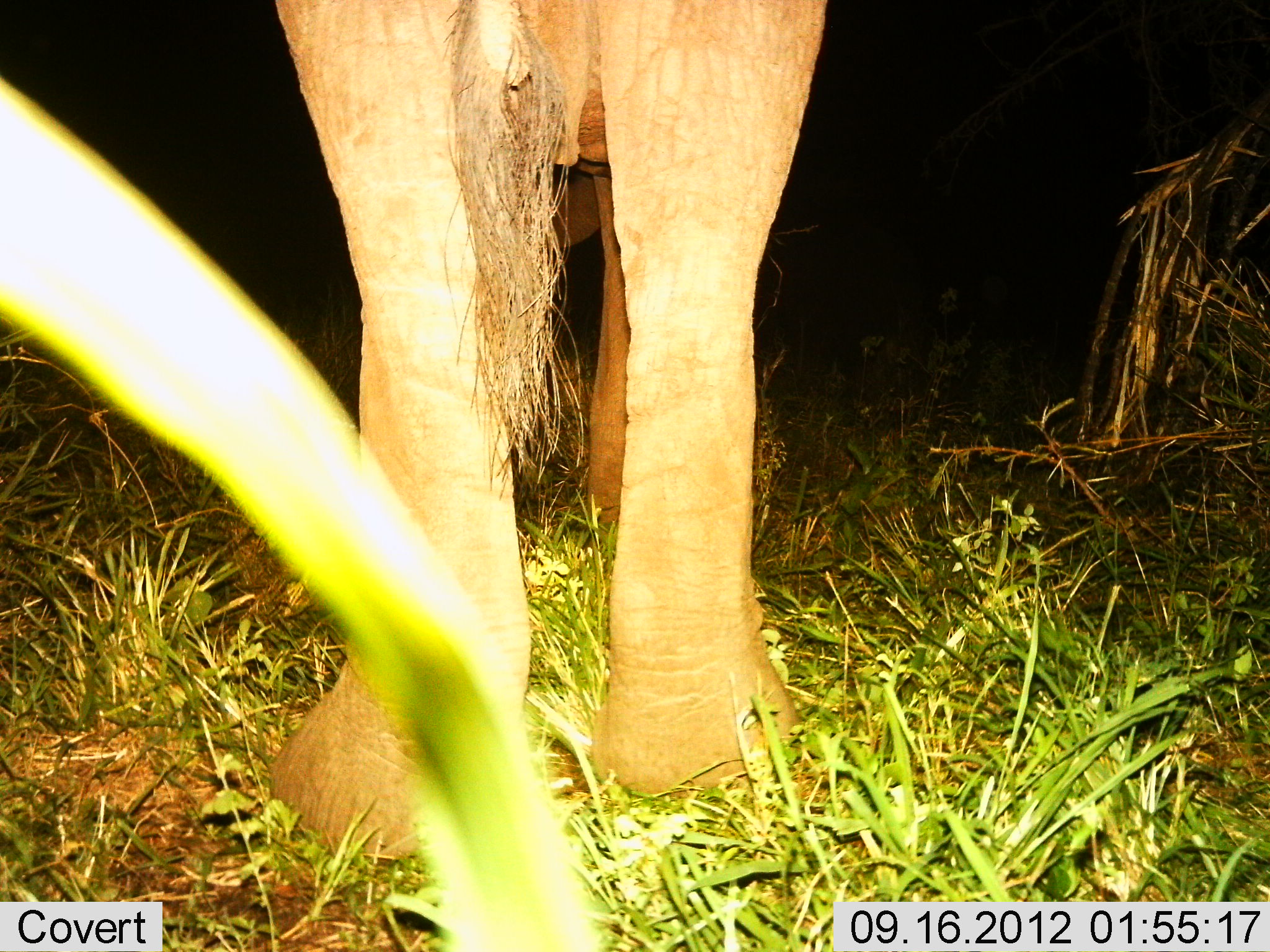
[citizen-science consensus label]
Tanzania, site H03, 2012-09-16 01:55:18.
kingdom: Animalia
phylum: Chordata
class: Mammalia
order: Proboscidea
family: Elephantidae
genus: Loxodonta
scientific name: Loxodonta africana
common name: african bush elephant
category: elephant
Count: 1.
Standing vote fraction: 100%.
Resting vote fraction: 0%.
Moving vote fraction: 0%.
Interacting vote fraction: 10%.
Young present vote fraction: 20%.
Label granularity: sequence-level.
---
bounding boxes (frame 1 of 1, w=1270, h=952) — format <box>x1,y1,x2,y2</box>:
animal: <box>269,0,831,879</box>